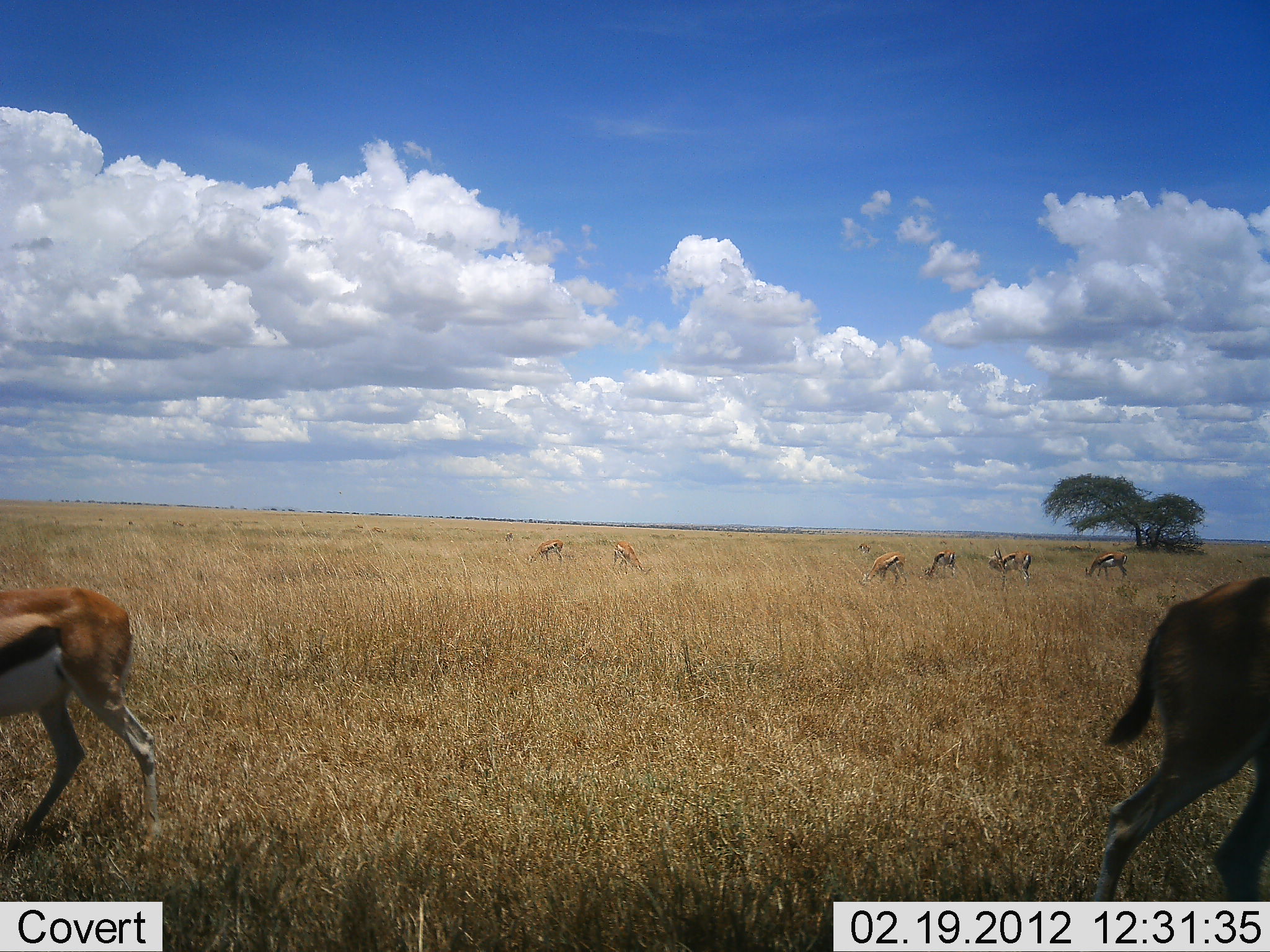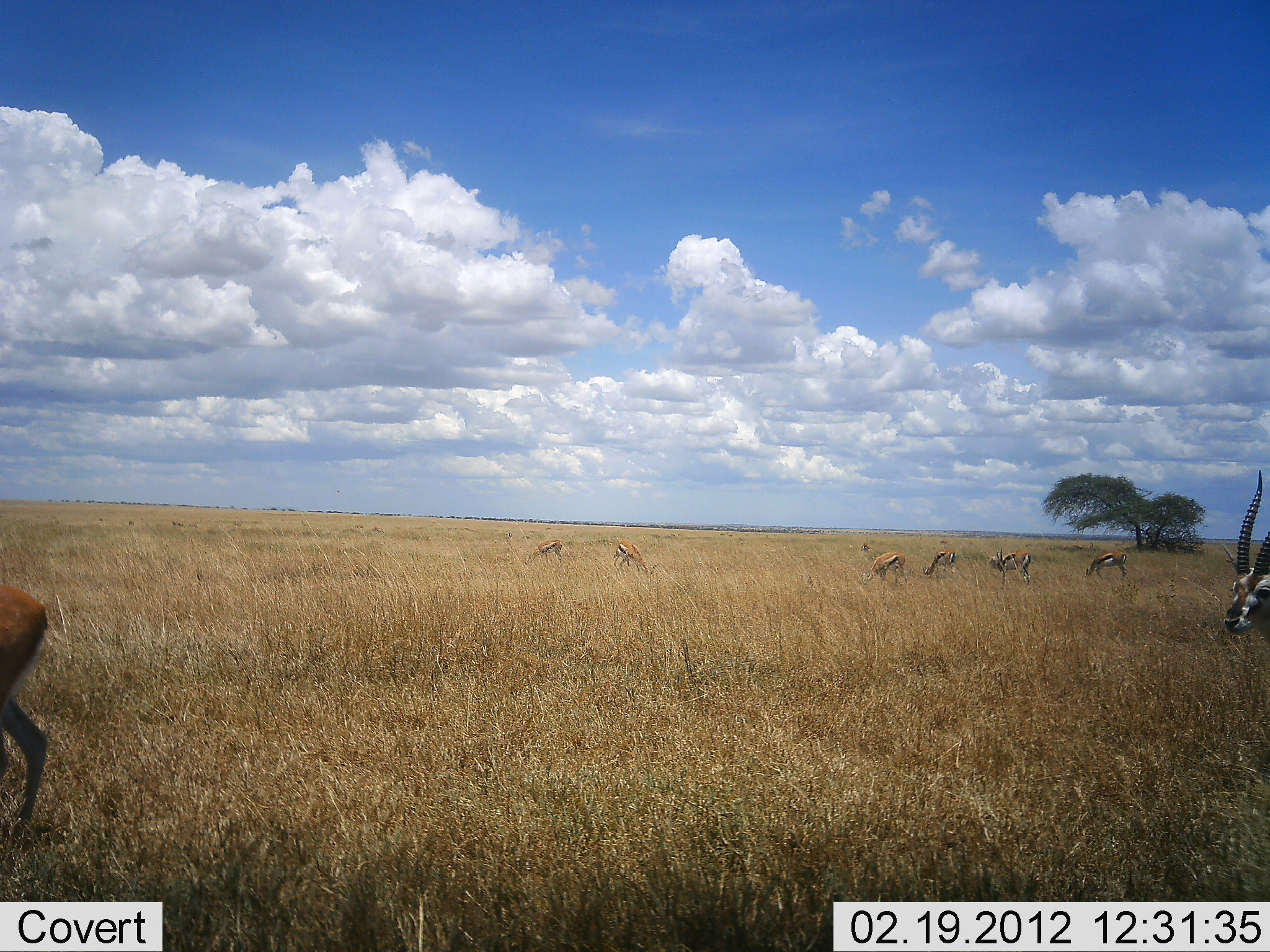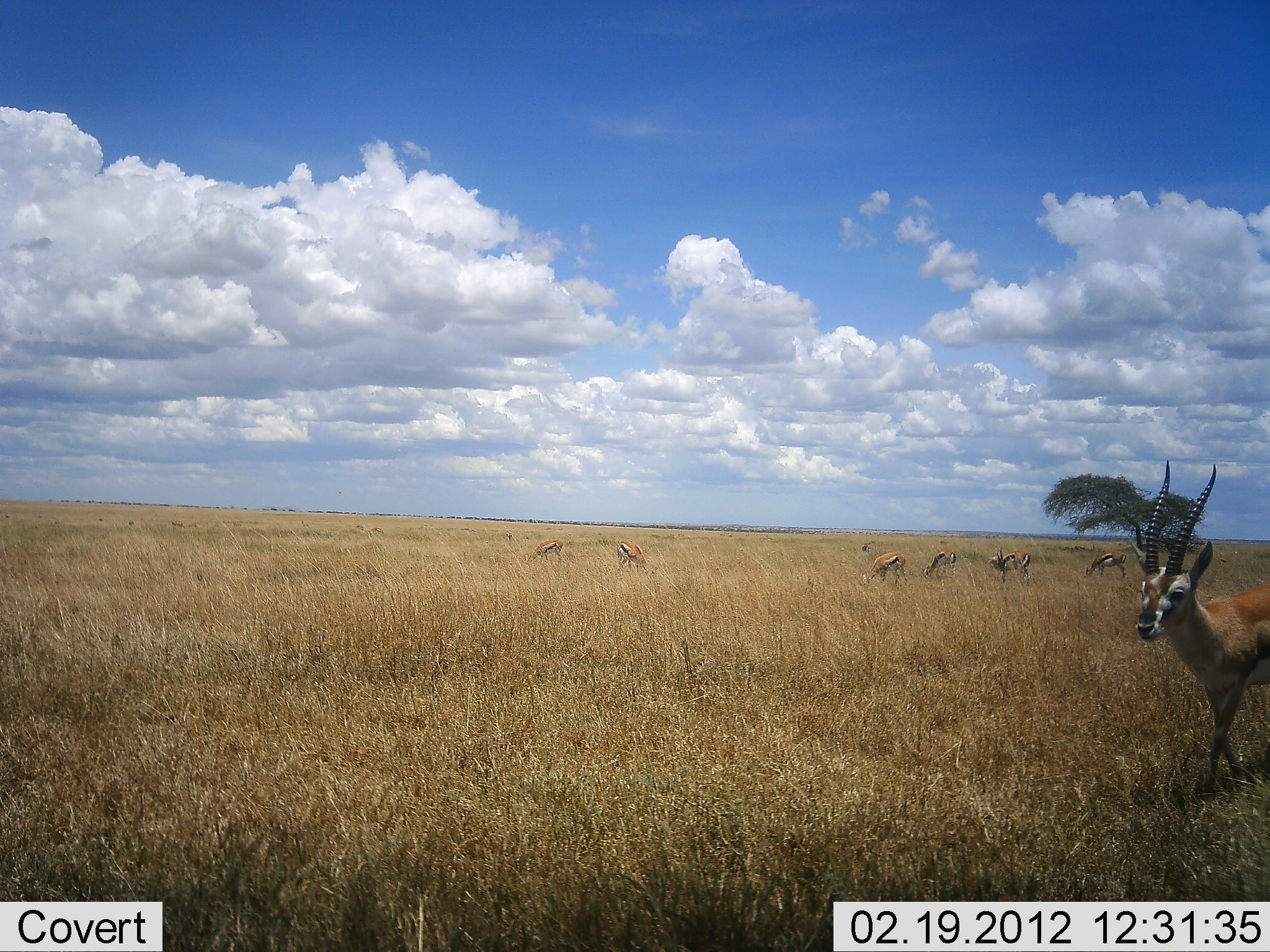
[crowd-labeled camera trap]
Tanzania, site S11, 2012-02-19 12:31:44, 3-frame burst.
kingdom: Animalia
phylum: Chordata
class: Mammalia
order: Artiodactyla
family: Bovidae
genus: Eudorcas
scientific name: Eudorcas thomsonii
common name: thomson's gazelle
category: gazellethomsons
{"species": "gazellethomsons (thomson's gazelle) (Eudorcas thomsonii)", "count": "9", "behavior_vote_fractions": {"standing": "67%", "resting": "4%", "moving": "85%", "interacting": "7%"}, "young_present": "0%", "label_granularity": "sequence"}